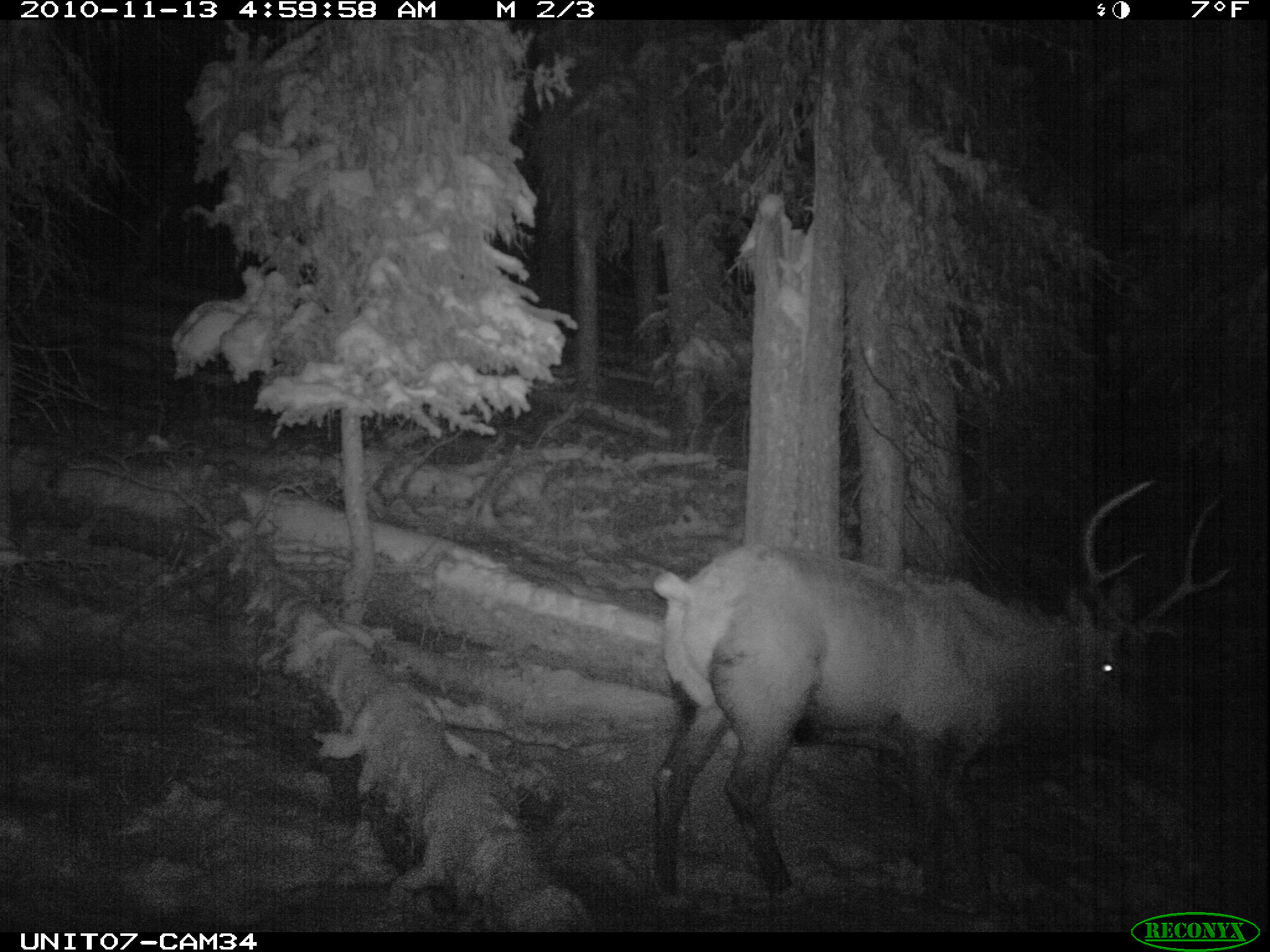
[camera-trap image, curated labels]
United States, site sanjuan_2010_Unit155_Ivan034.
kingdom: Animalia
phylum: Chordata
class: Mammalia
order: Artiodactyla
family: Cervidae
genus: Cervus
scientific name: Cervus elaphus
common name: red deer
Cervus elaphus (red deer).